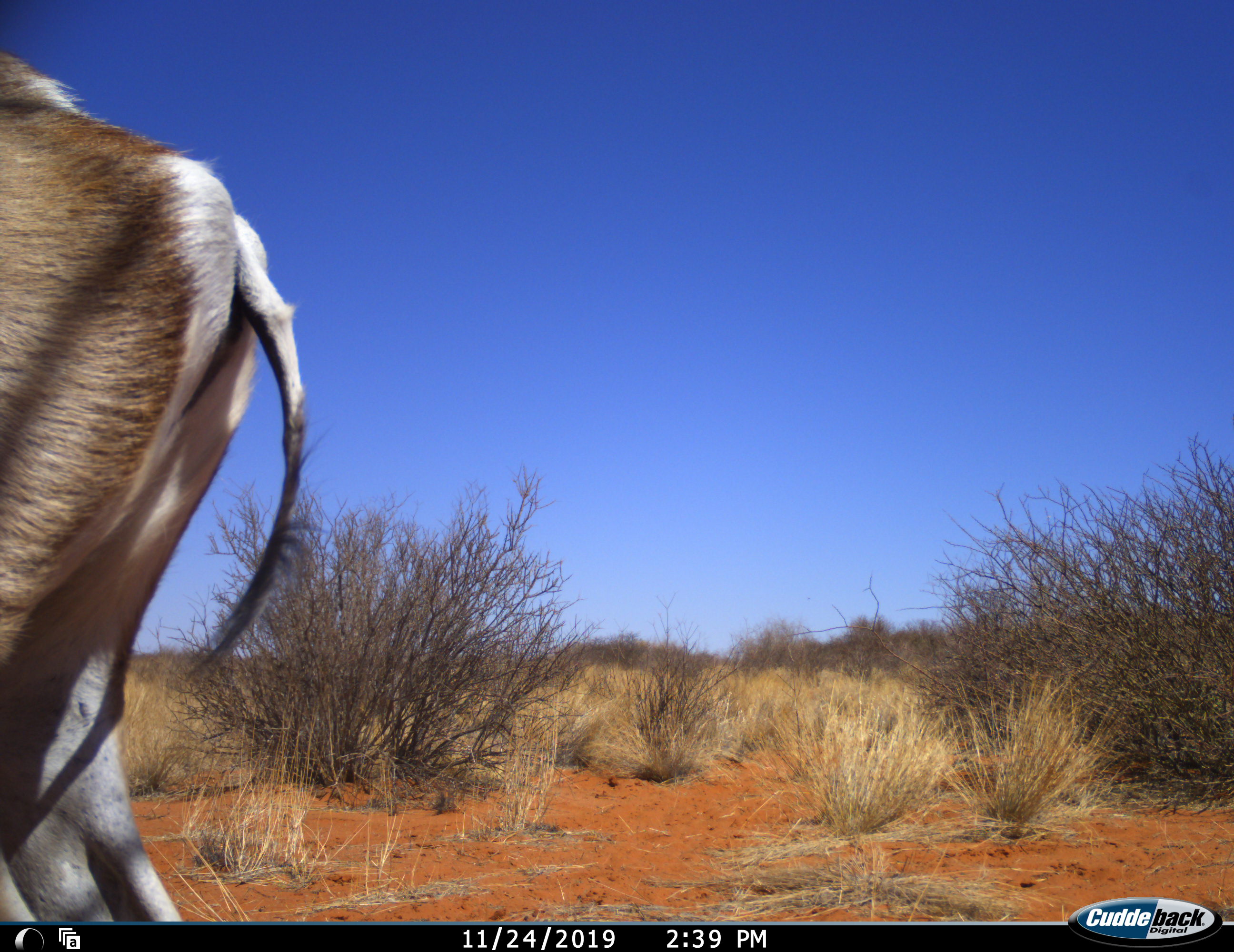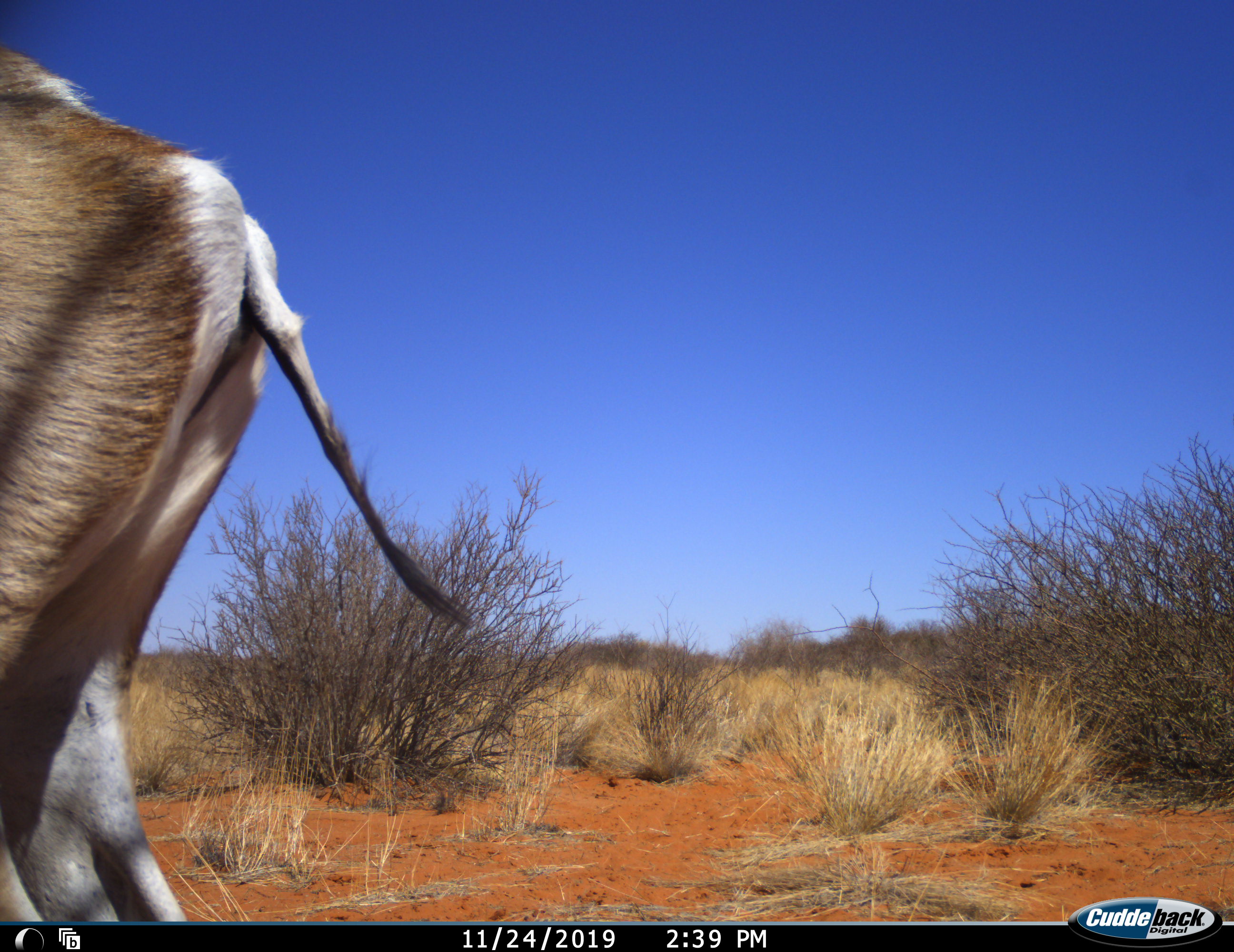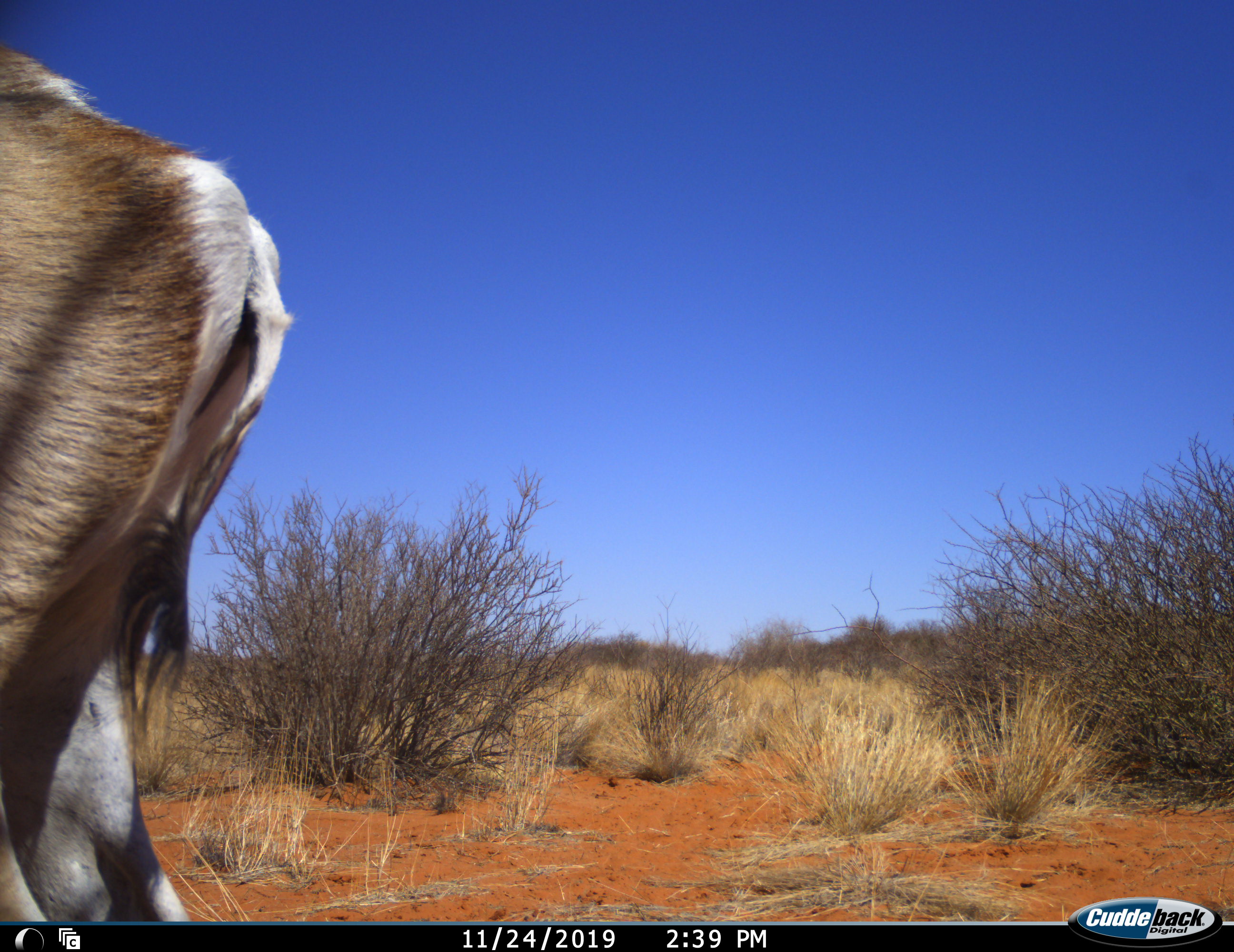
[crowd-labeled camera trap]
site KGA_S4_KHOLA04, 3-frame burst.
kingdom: Animalia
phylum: Chordata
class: Mammalia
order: Artiodactyla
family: Bovidae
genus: Antidorcas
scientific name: Antidorcas marsupialis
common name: springbok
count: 1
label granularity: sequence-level